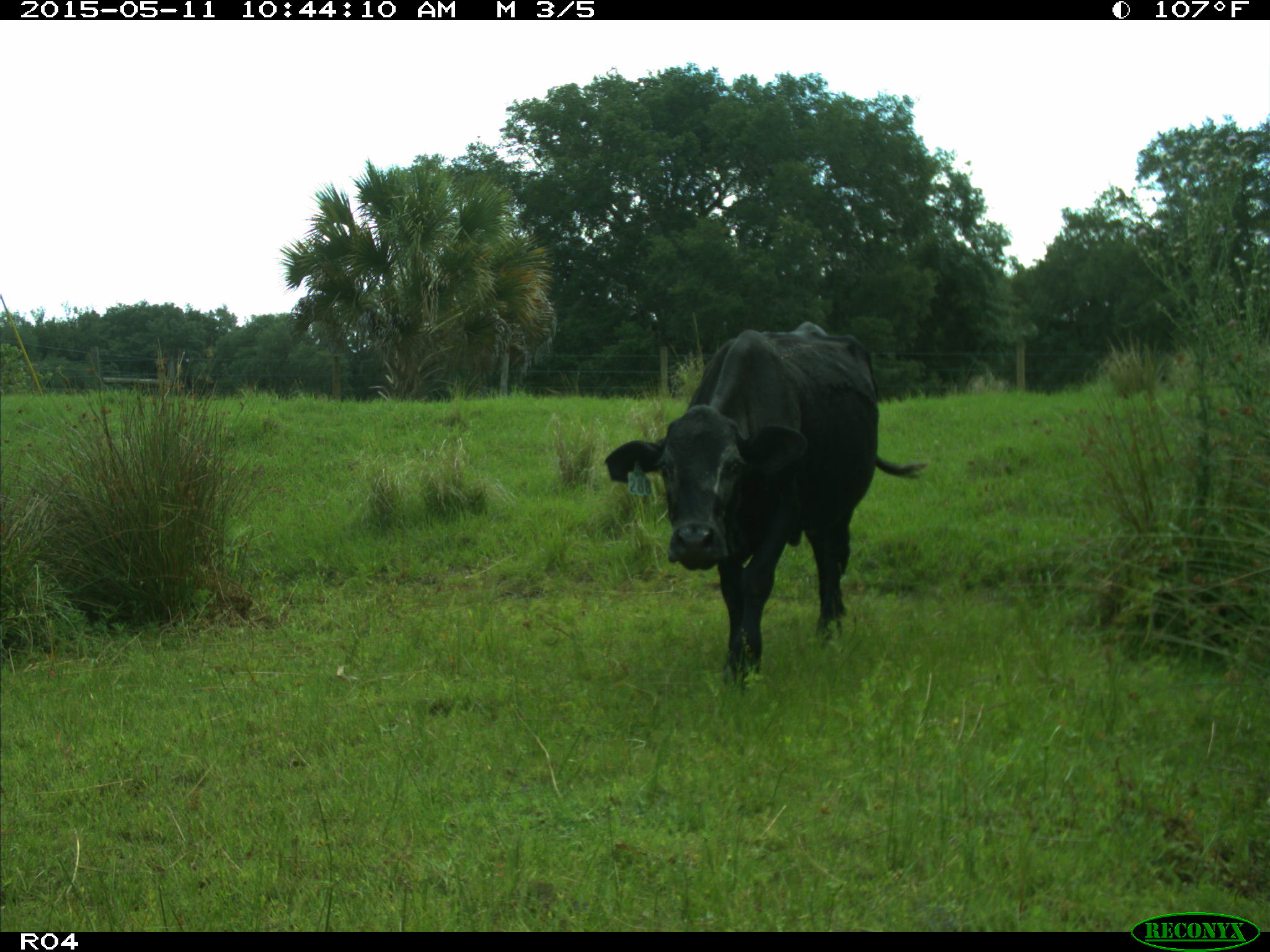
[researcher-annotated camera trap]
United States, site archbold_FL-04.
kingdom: Animalia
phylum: Chordata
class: Mammalia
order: Artiodactyla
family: Bovidae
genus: Bos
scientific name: Bos taurus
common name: domestic cow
Bos taurus (domestic cow).